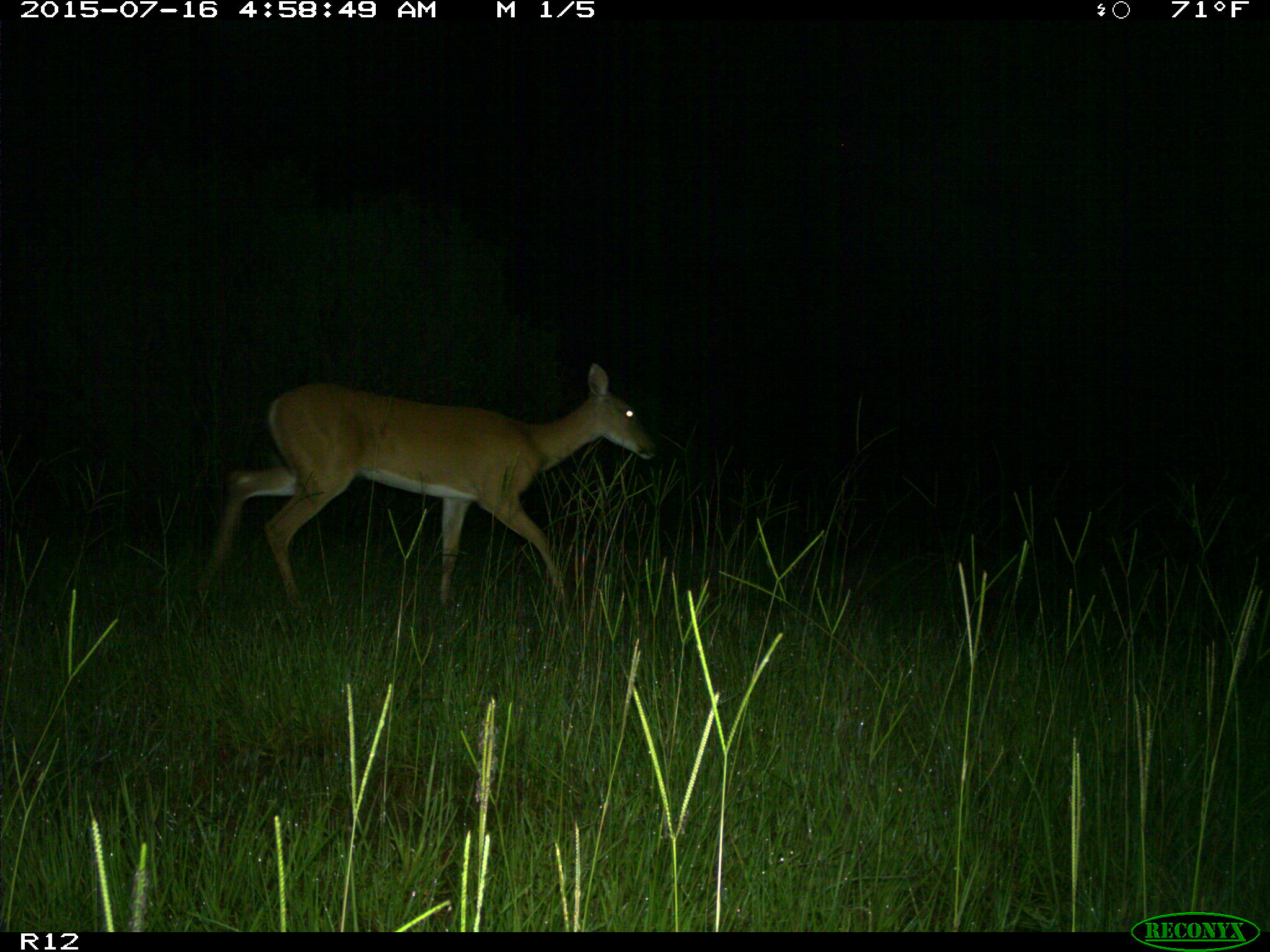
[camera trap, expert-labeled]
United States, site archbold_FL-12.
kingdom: Animalia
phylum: Chordata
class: Mammalia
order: Artiodactyla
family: Cervidae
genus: Odocoileus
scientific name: Odocoileus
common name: deer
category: unidentified deer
Unidentified deer (deer) (Odocoileus).